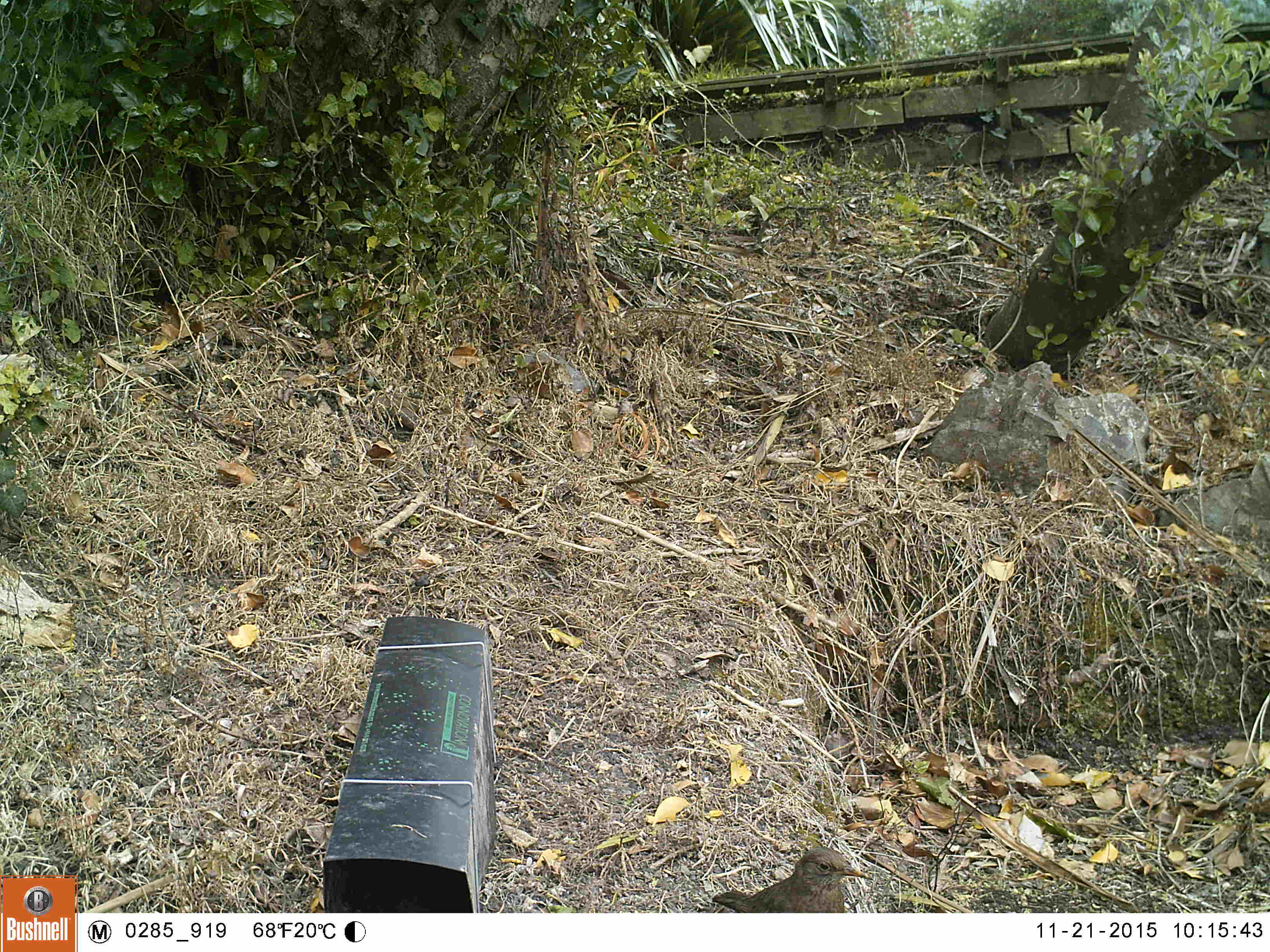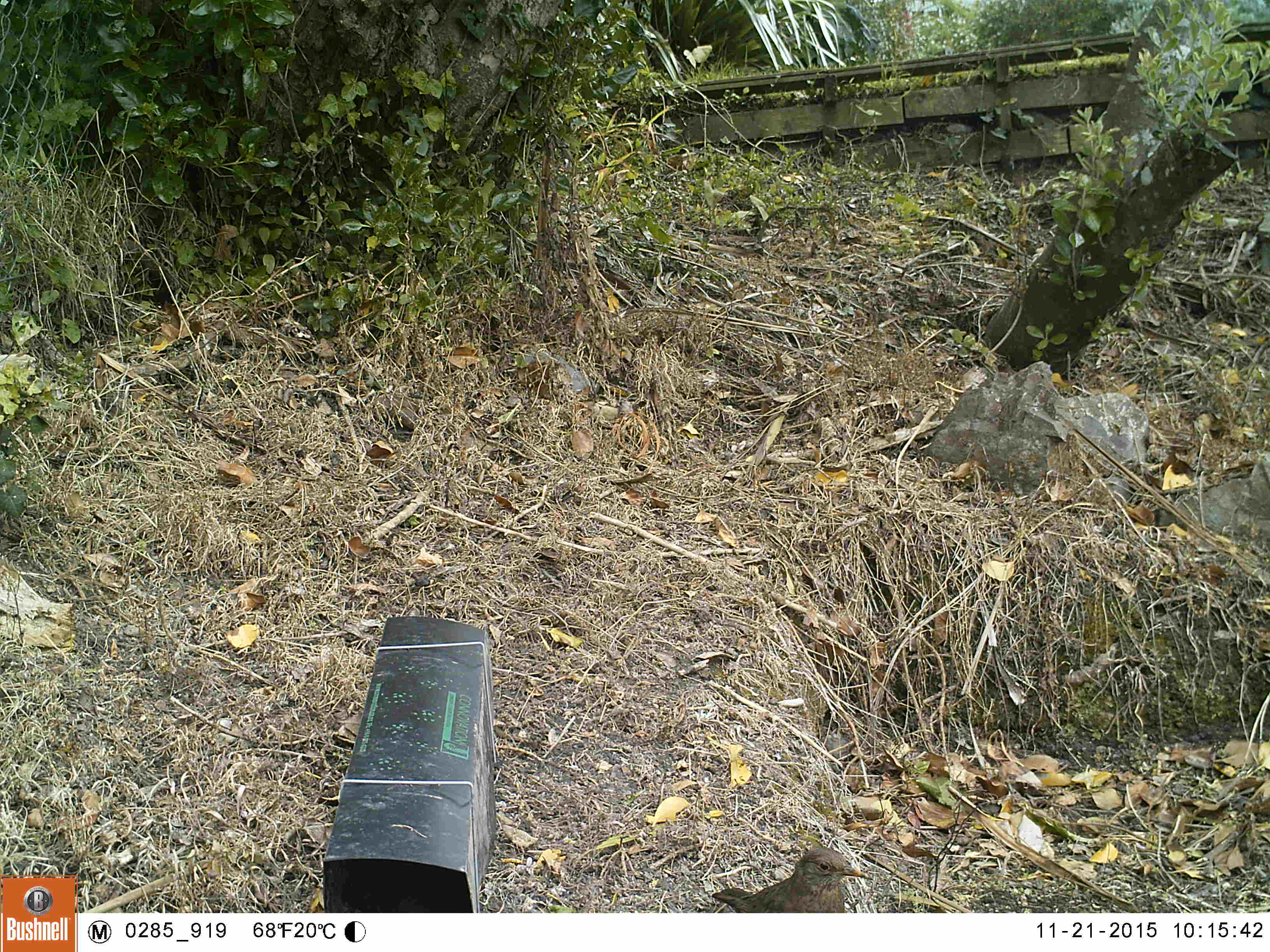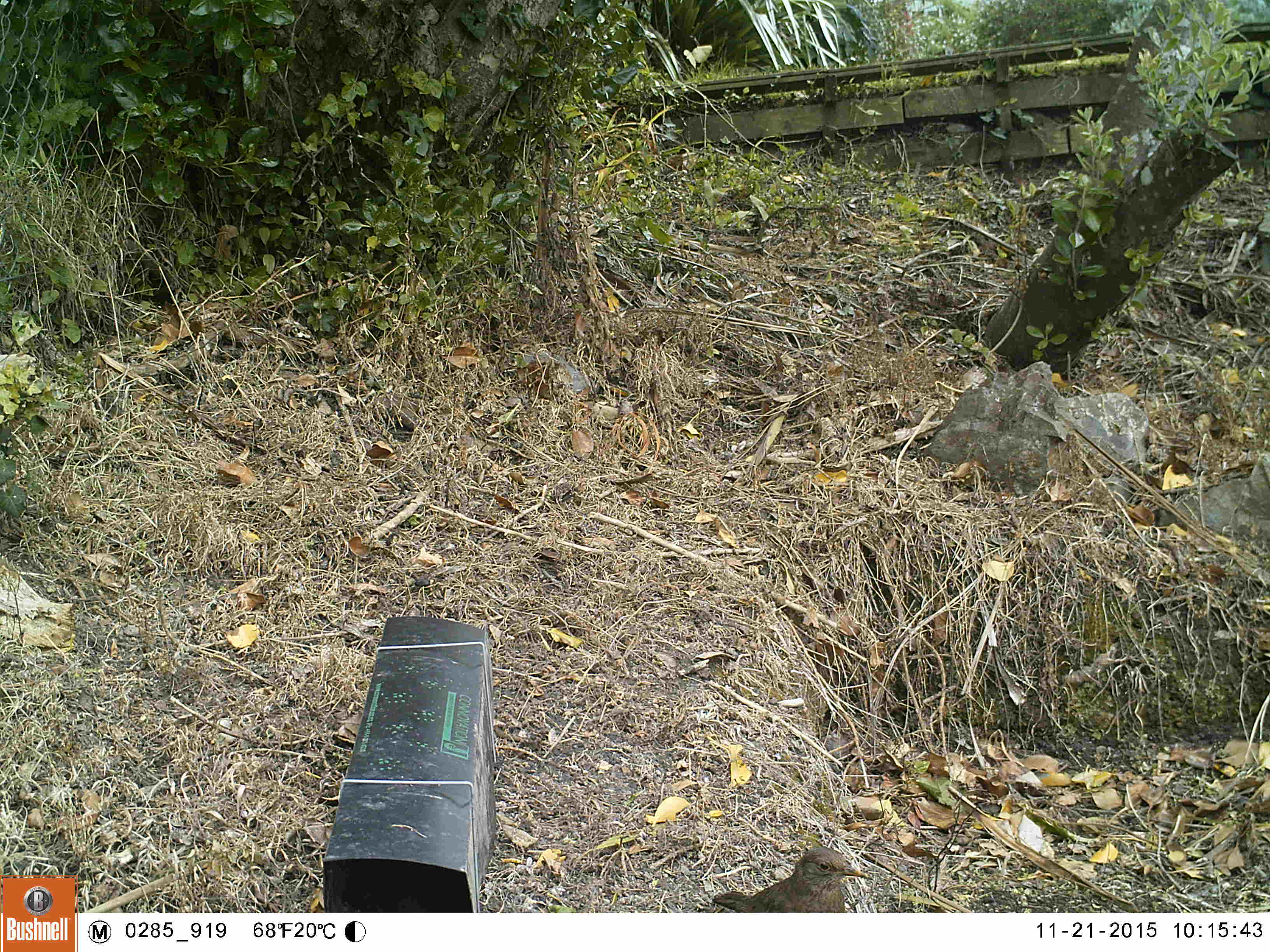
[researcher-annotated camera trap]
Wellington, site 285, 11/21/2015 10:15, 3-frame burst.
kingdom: Animalia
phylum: Chordata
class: Aves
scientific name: Aves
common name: bird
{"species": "bird (Aves)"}